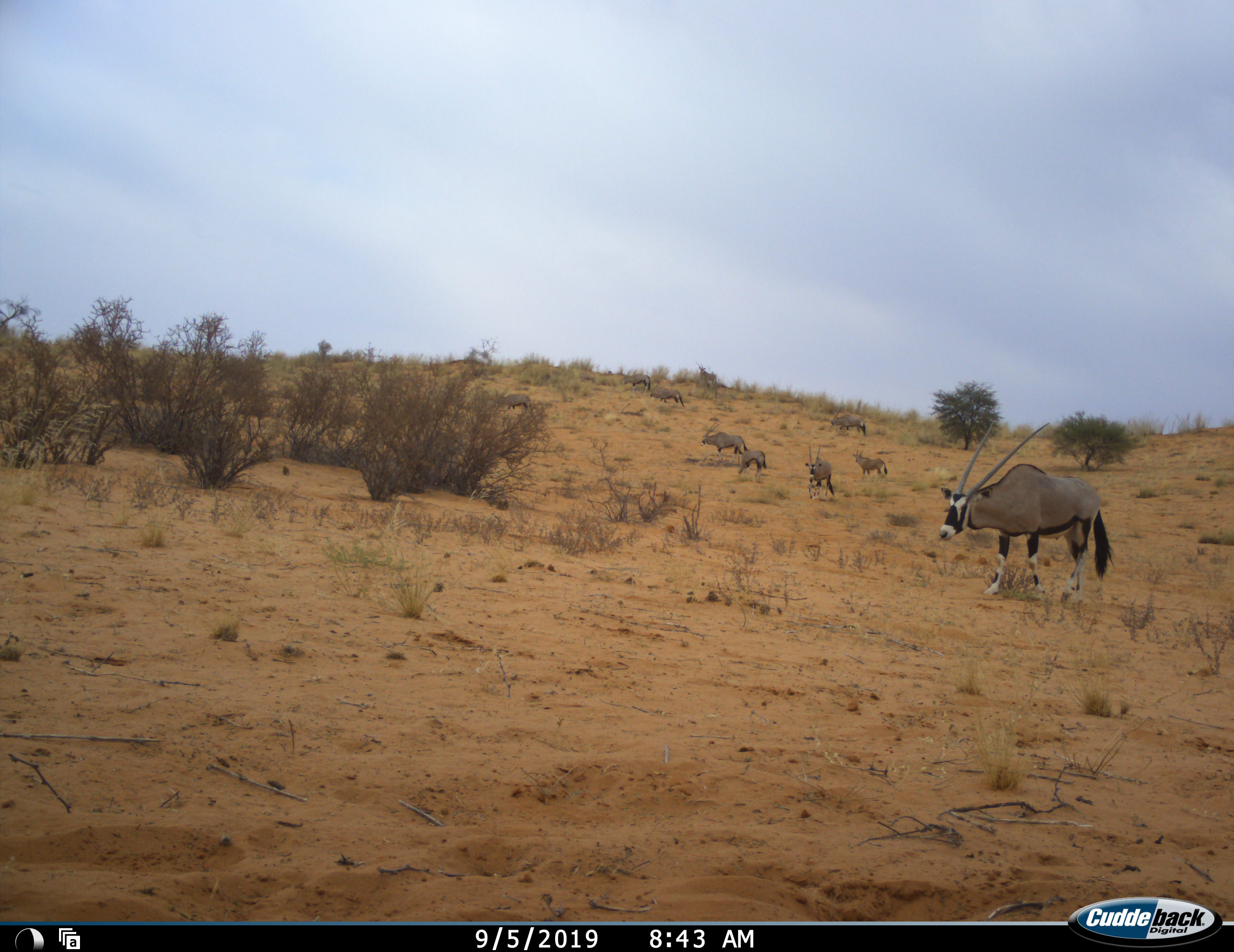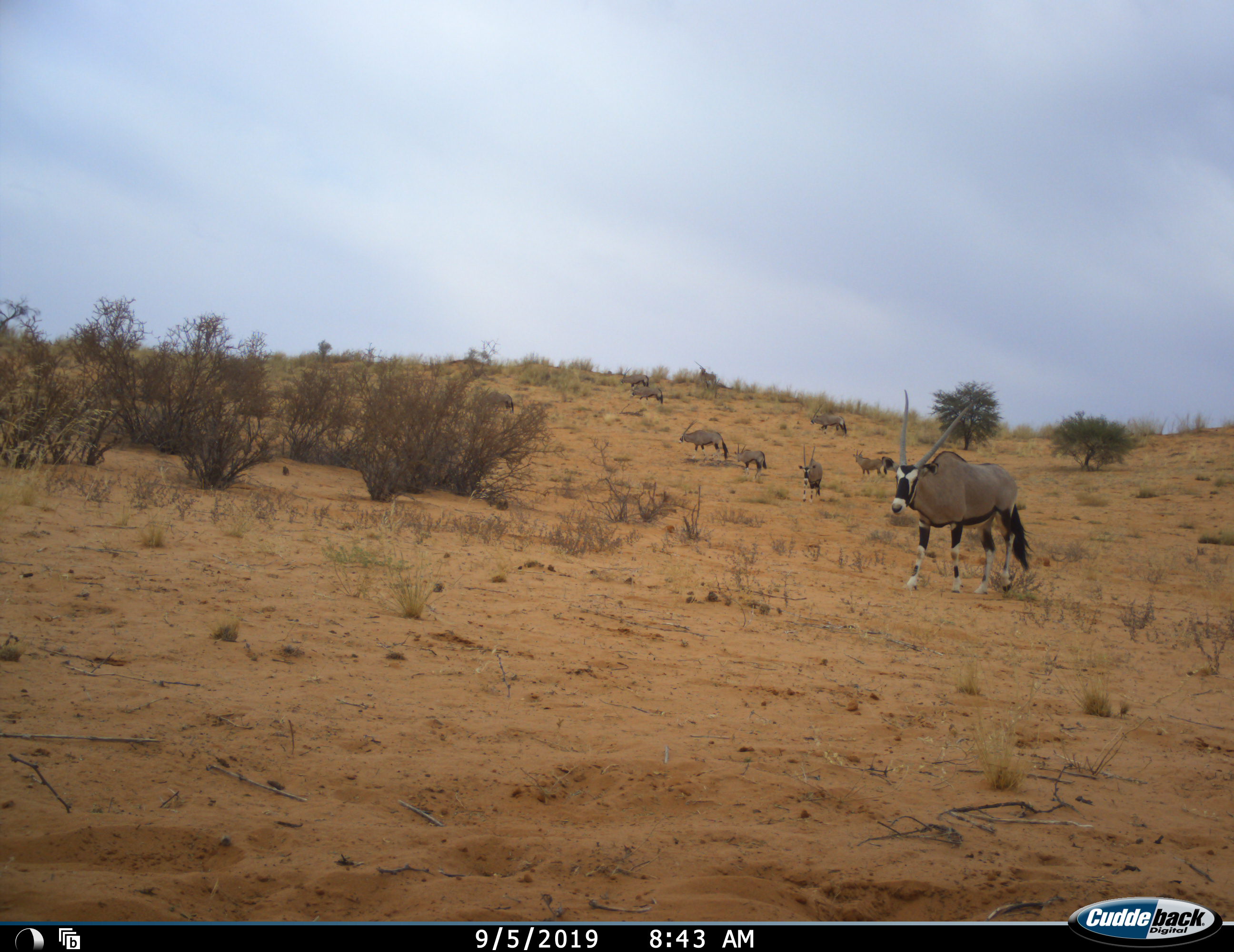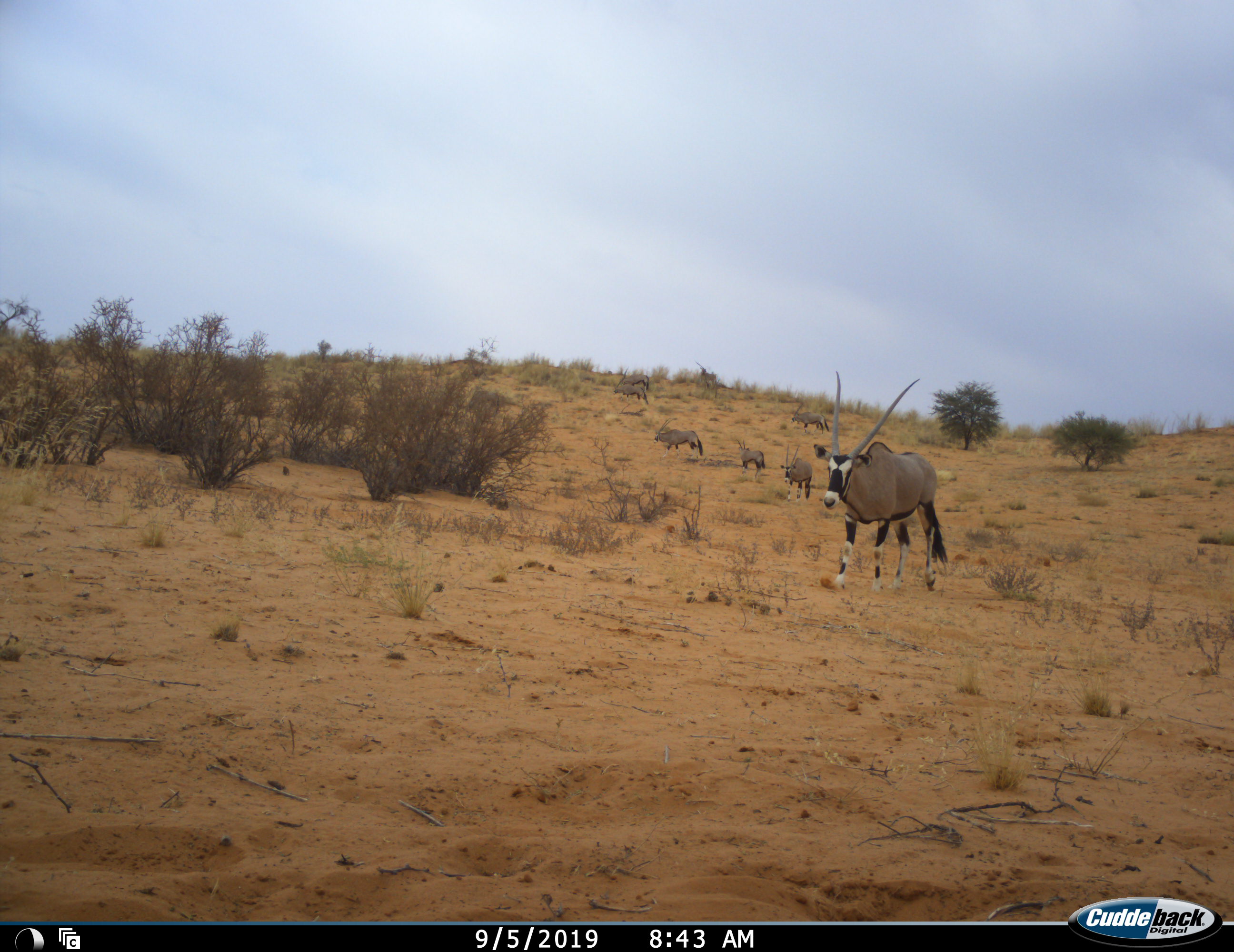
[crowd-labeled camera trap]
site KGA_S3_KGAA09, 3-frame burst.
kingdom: Animalia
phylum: Chordata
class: Mammalia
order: Artiodactyla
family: Bovidae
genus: Oryx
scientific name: Oryx gazella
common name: gemsbok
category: oryx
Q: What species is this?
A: Oryx (gemsbok) (Oryx gazella).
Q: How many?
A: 9.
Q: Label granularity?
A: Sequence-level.